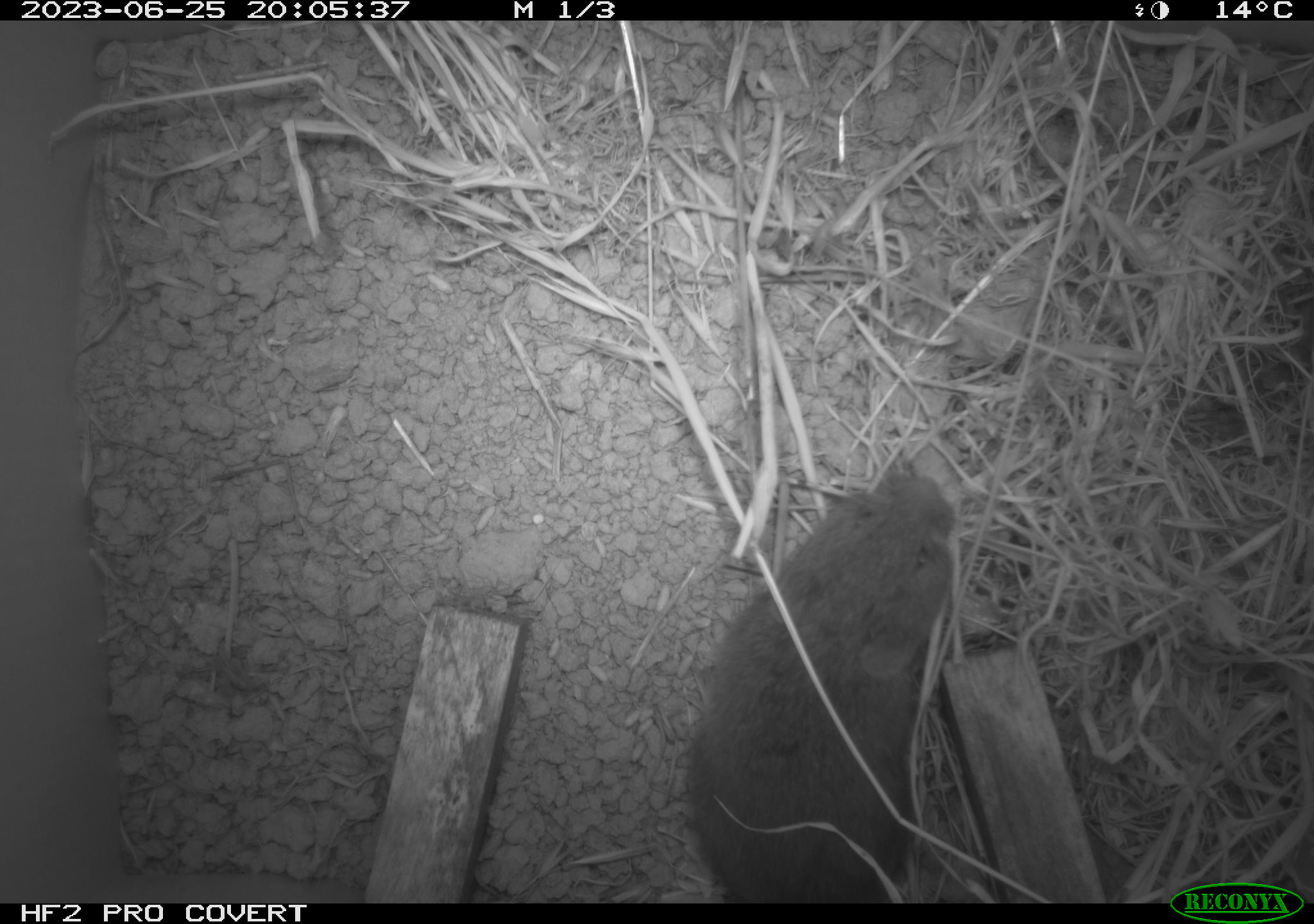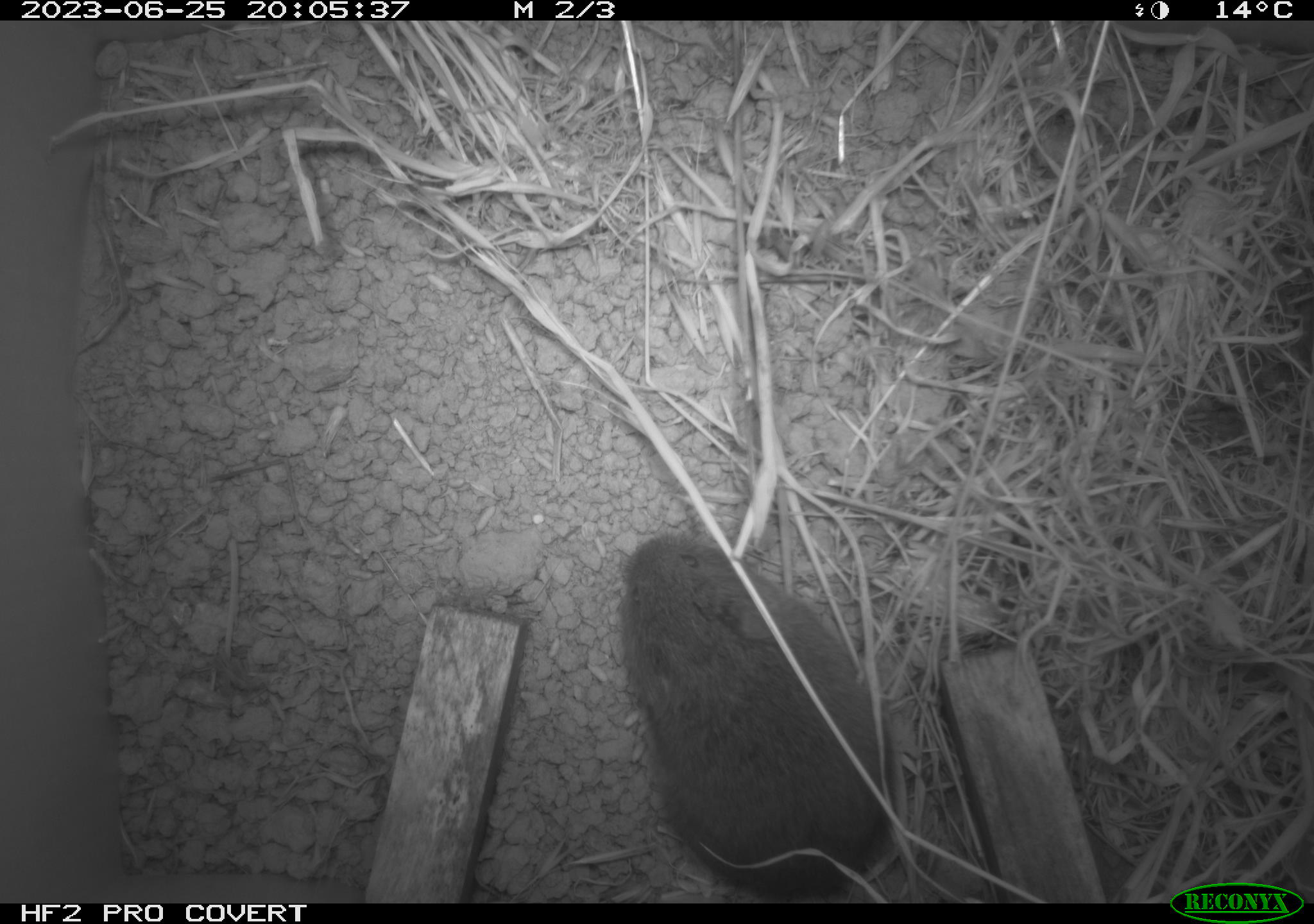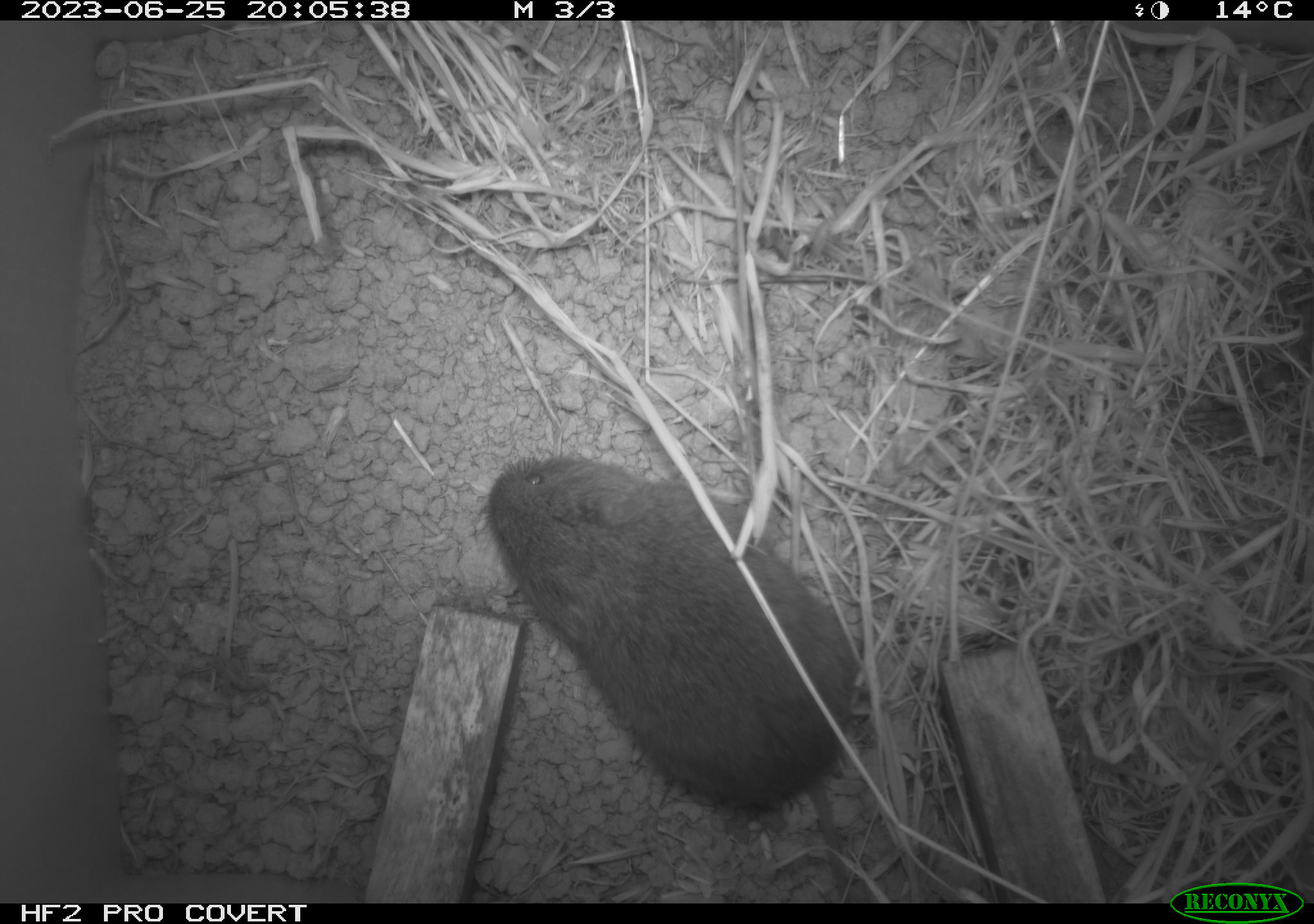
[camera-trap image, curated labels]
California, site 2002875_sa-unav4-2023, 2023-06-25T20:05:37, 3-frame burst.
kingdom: Animalia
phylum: Chordata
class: Mammalia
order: Rodentia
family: Cricetidae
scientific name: Arvicolinae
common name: voles, lemmings, and muskrats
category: arvicolinae subfamily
Arvicolinae subfamily (voles, lemmings, and muskrats) (Arvicolinae).